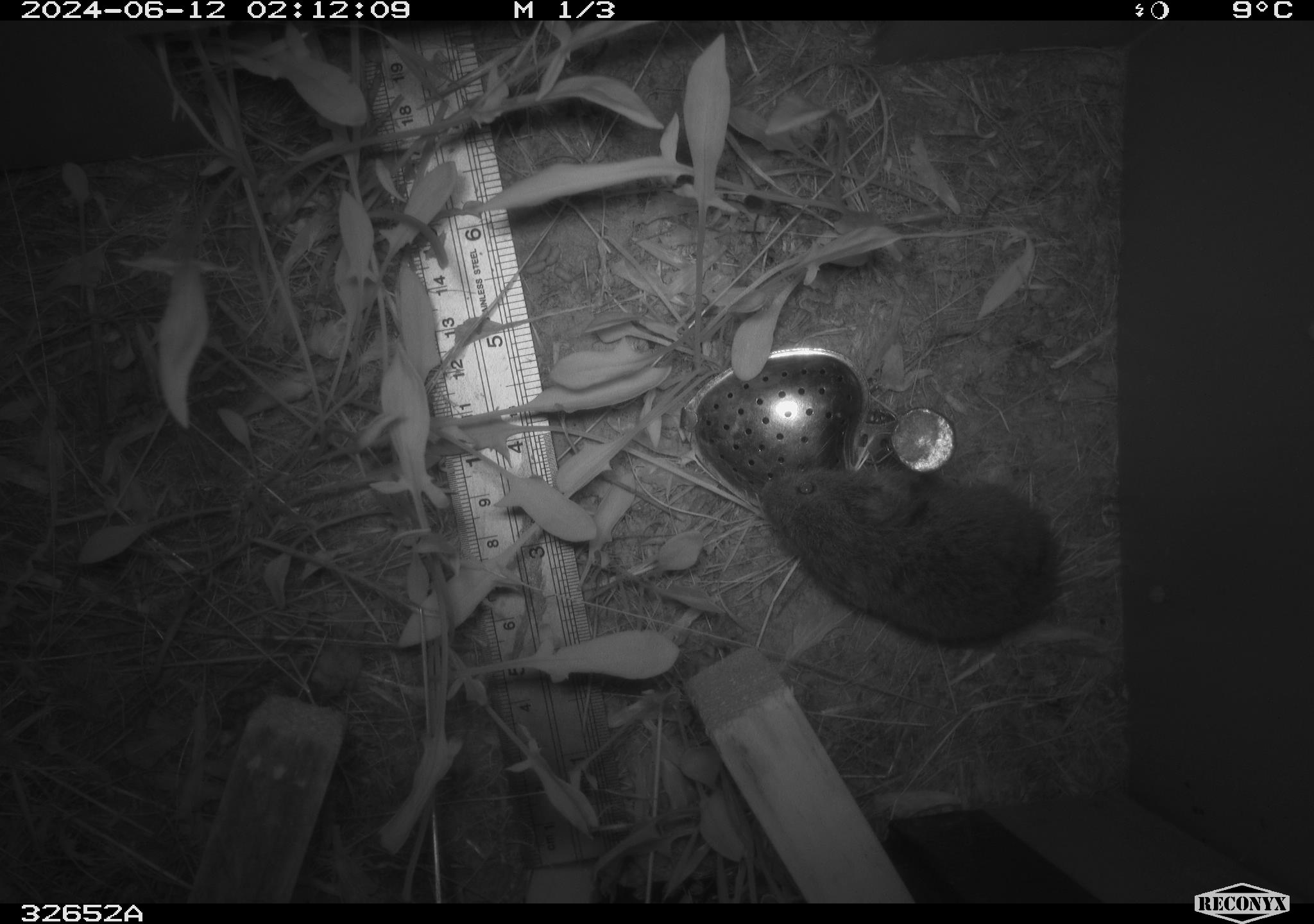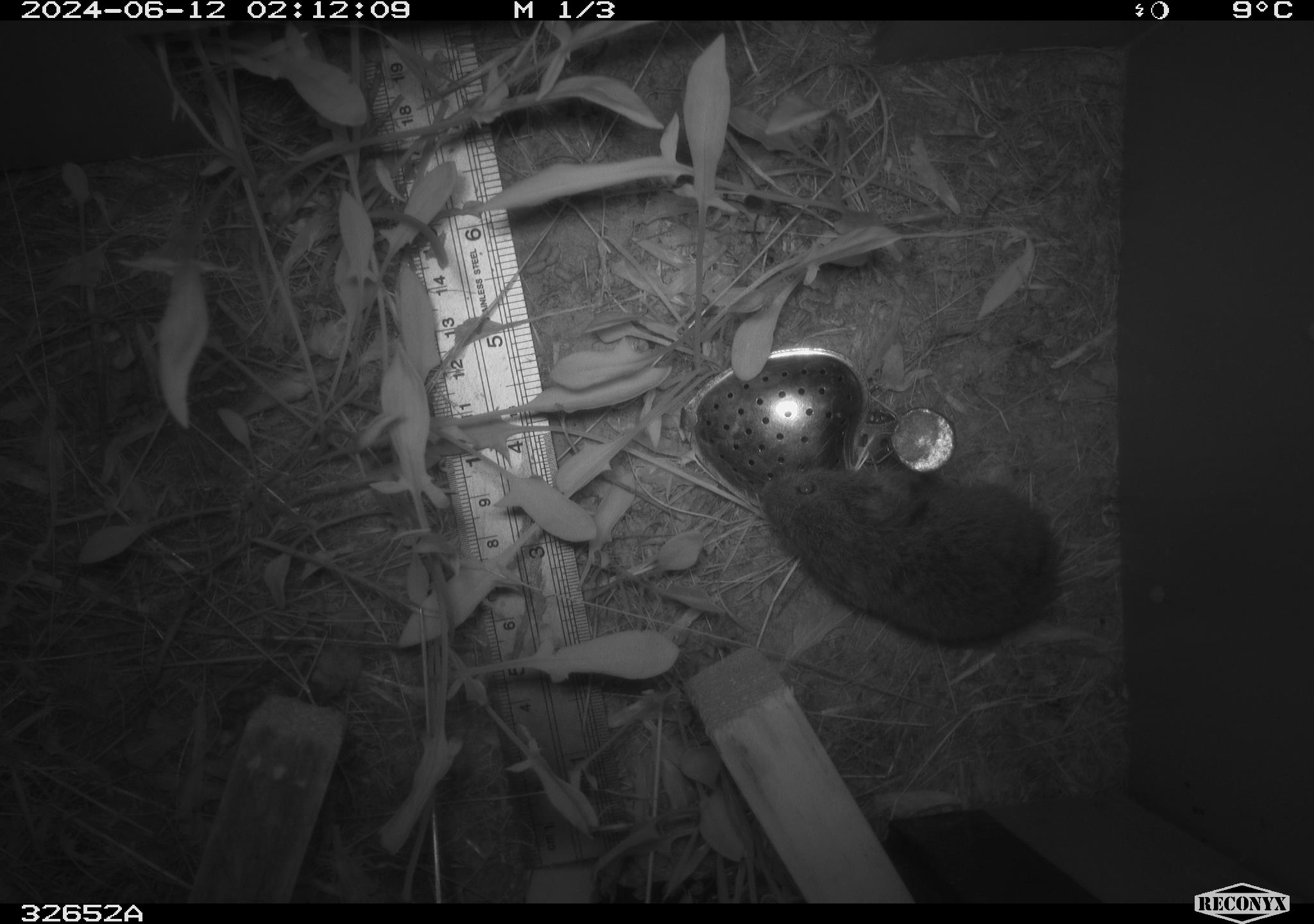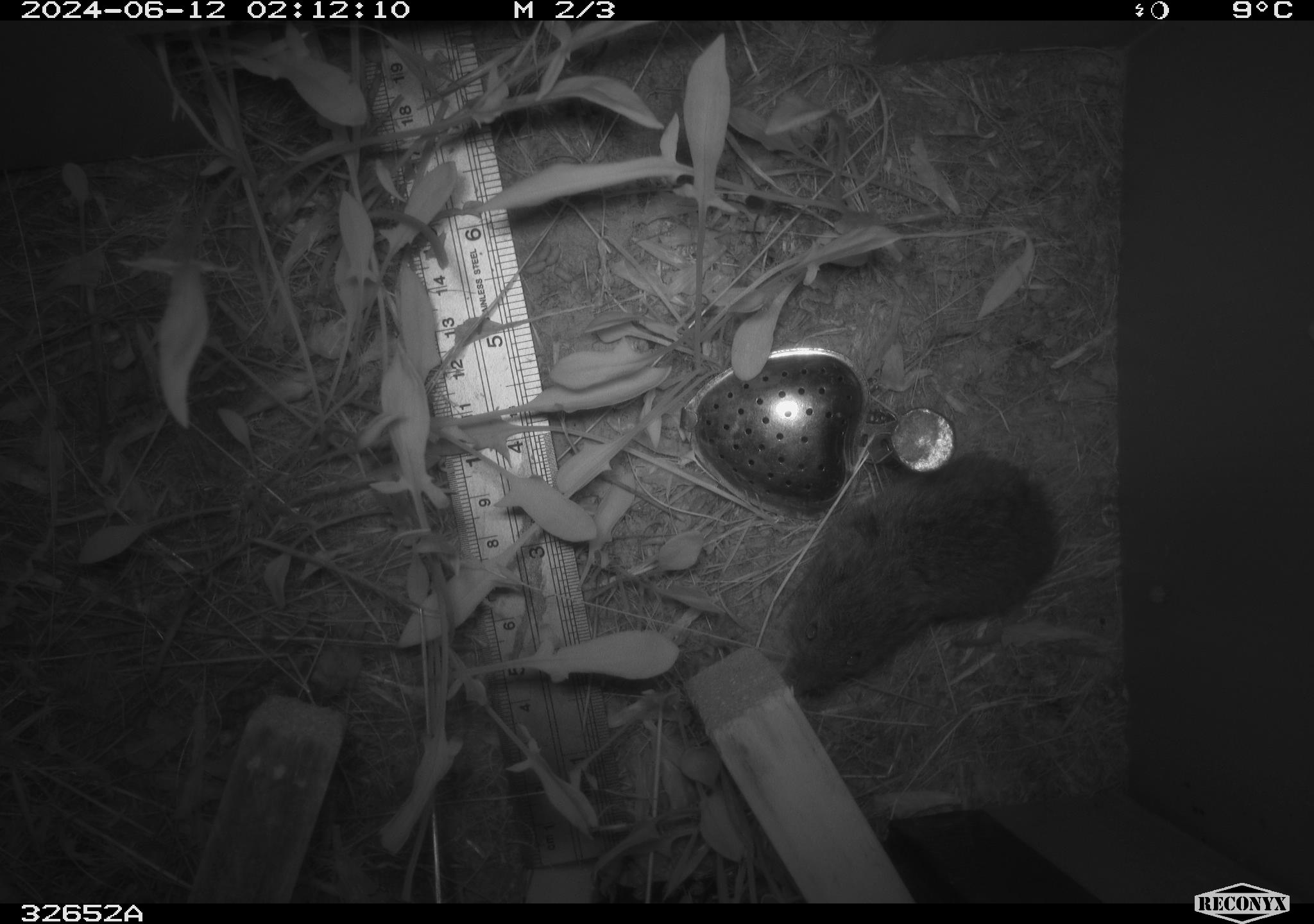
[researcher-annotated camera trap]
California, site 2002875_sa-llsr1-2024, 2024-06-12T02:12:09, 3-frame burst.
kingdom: Animalia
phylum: Chordata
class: Mammalia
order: Rodentia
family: Cricetidae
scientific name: Arvicolinae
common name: voles, lemmings, and muskrats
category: arvicolinae subfamily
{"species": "arvicolinae subfamily (voles, lemmings, and muskrats) (Arvicolinae)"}